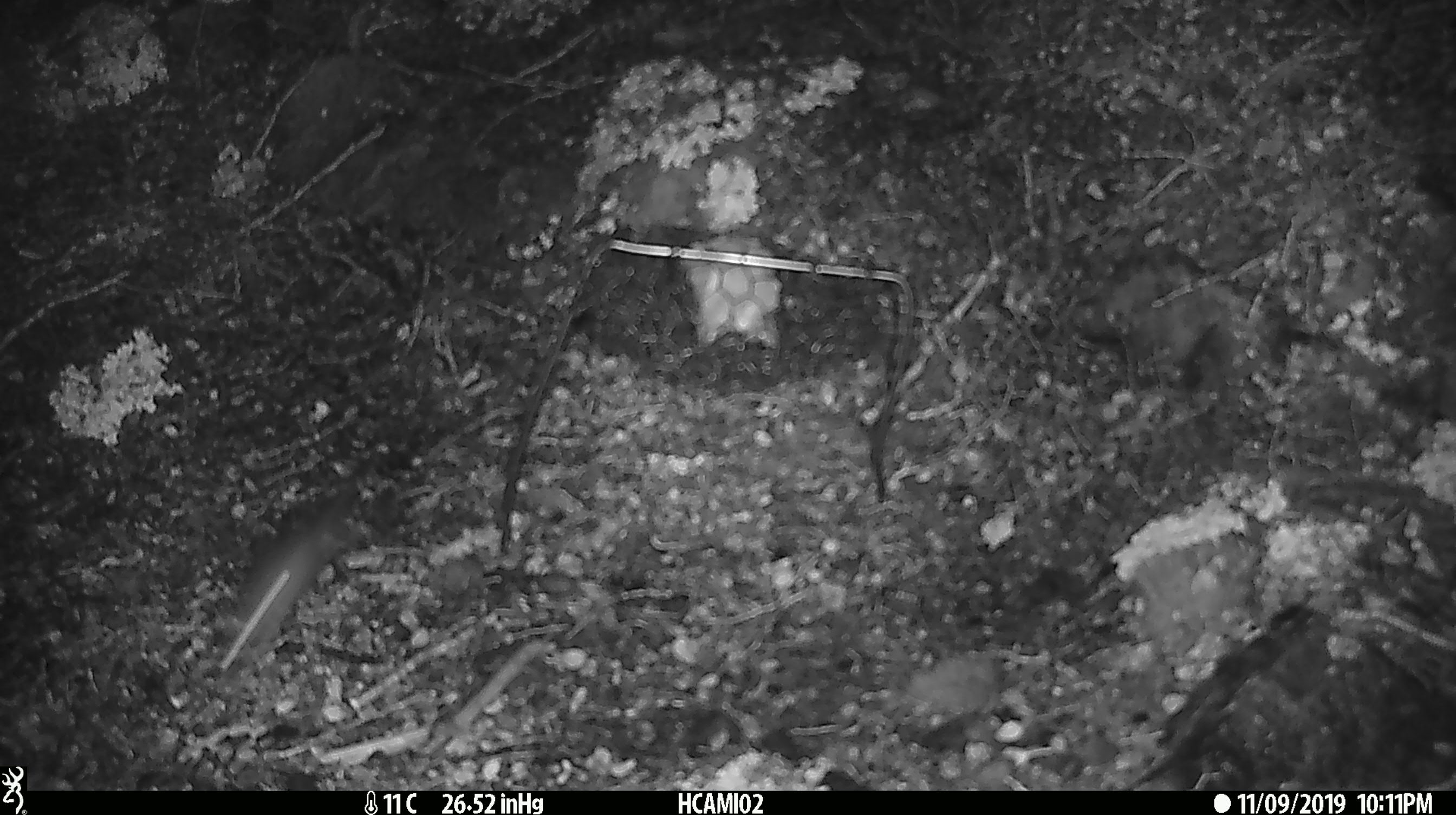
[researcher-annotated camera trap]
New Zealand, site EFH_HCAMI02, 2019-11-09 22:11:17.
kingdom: Animalia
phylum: Chordata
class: Mammalia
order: Rodentia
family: Muridae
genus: Mus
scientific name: Mus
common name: mouse